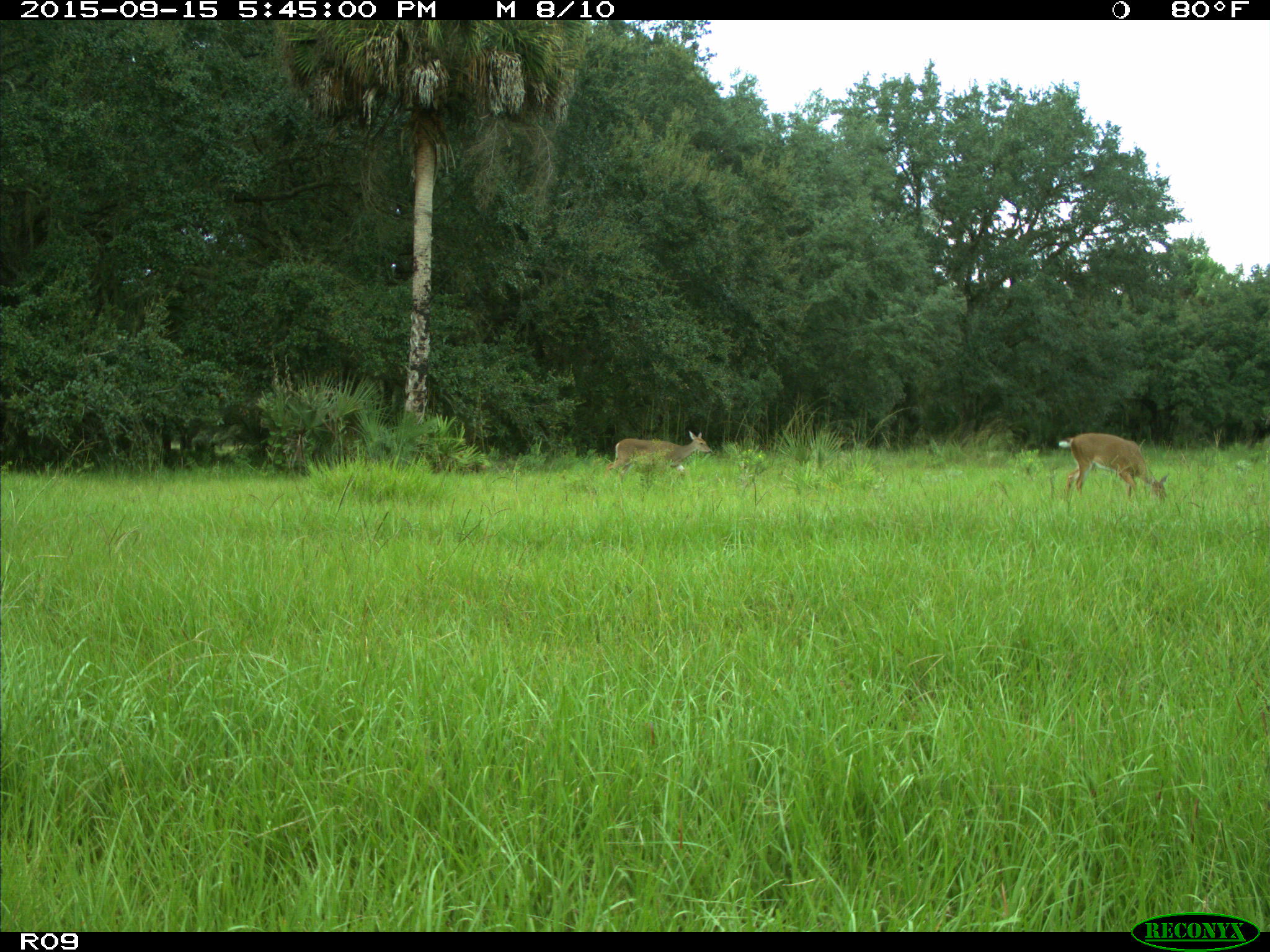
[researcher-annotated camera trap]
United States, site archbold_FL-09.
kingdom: Animalia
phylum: Chordata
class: Mammalia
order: Artiodactyla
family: Cervidae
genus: Odocoileus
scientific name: Odocoileus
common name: deer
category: unidentified deer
Unidentified deer (deer) (Odocoileus).